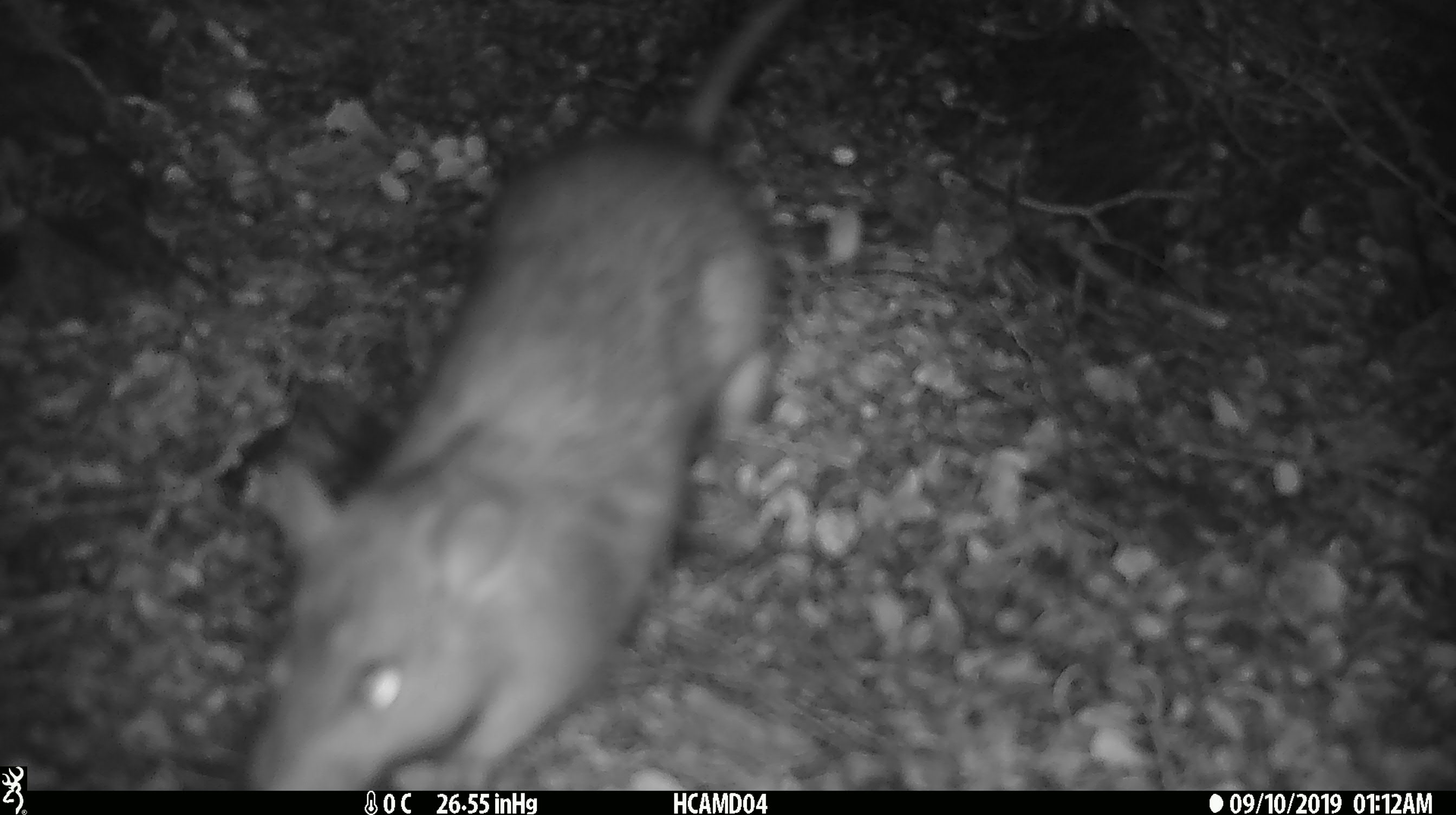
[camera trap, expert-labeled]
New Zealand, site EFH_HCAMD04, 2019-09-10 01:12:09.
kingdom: Animalia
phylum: Chordata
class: Mammalia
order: Rodentia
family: Muridae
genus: Rattus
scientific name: Rattus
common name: rat